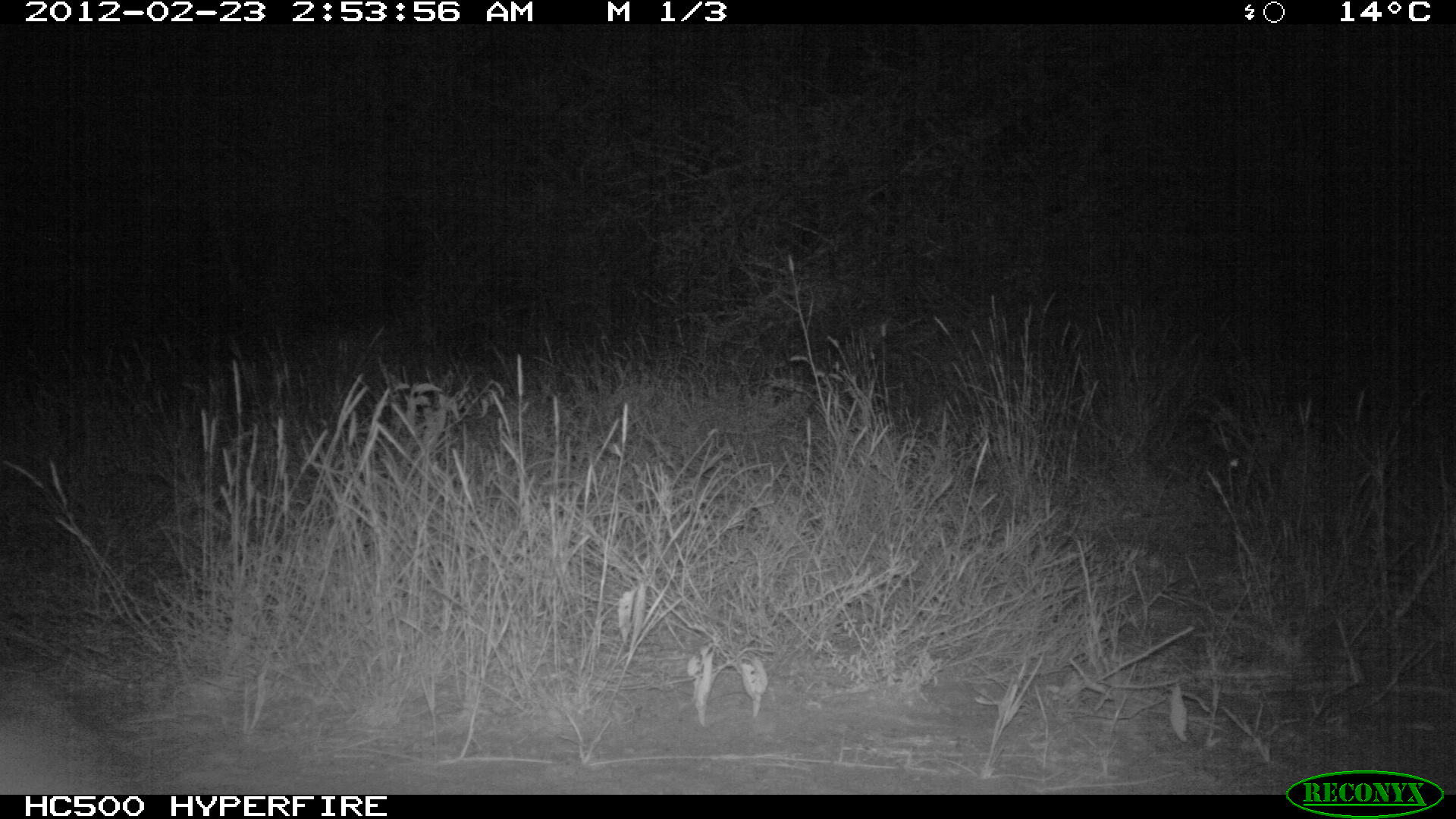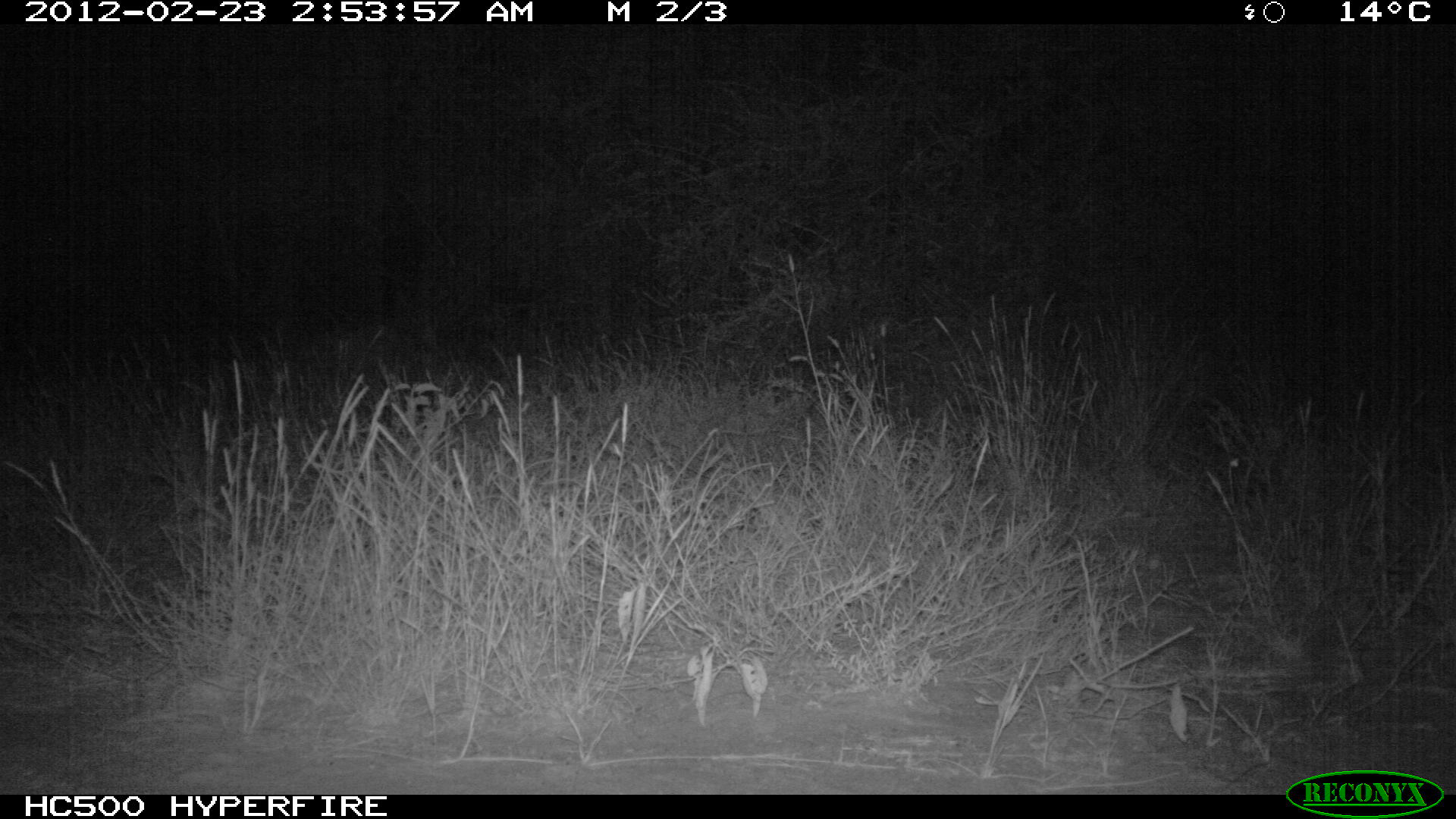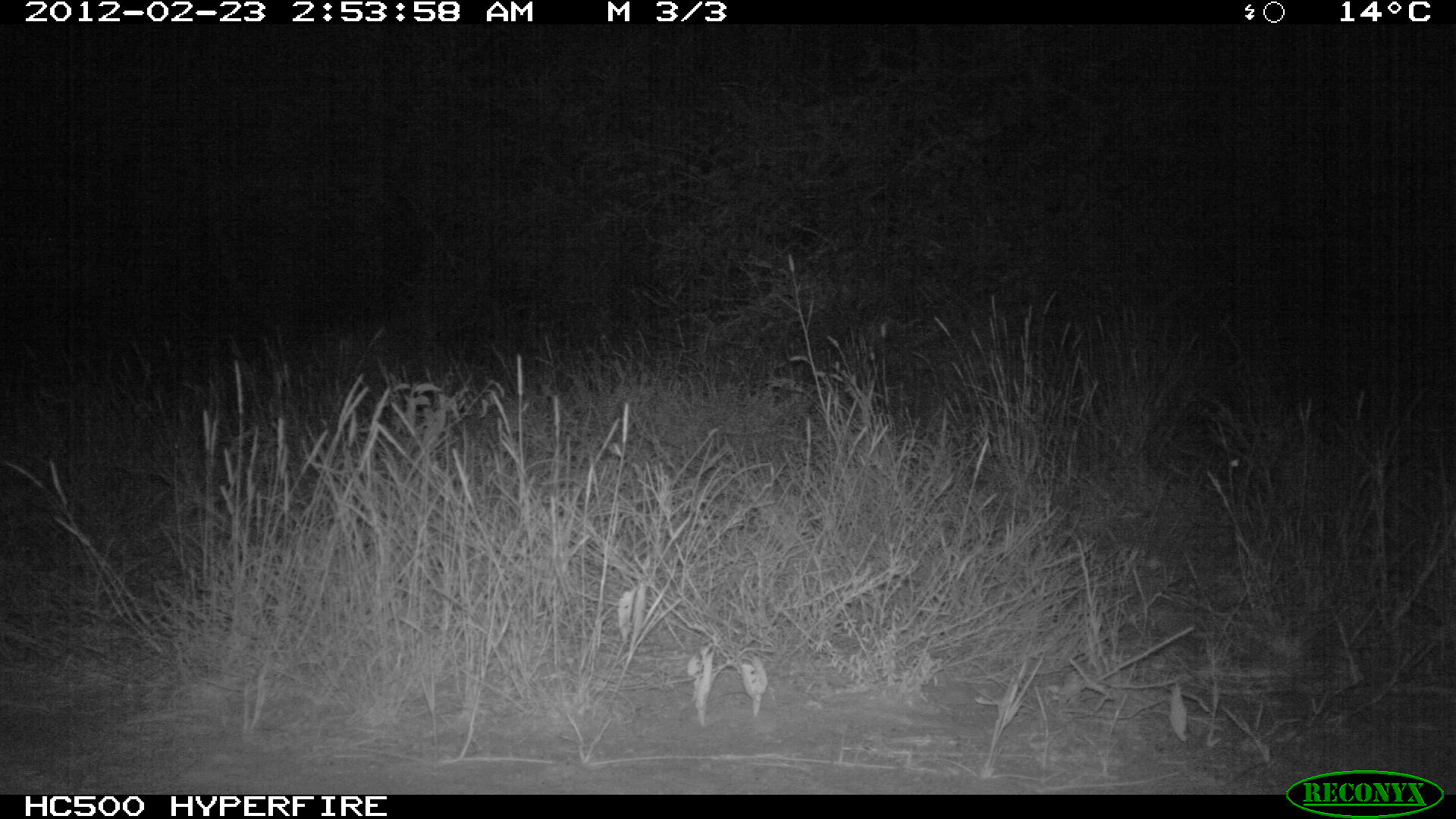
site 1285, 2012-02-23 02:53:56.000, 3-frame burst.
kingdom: Animalia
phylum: Chordata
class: Mammalia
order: Artiodactyla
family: Bovidae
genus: Madoqua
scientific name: Madoqua guentheri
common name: günther's dik-dik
Madoqua guentheri (günther's dik-dik), count 1.